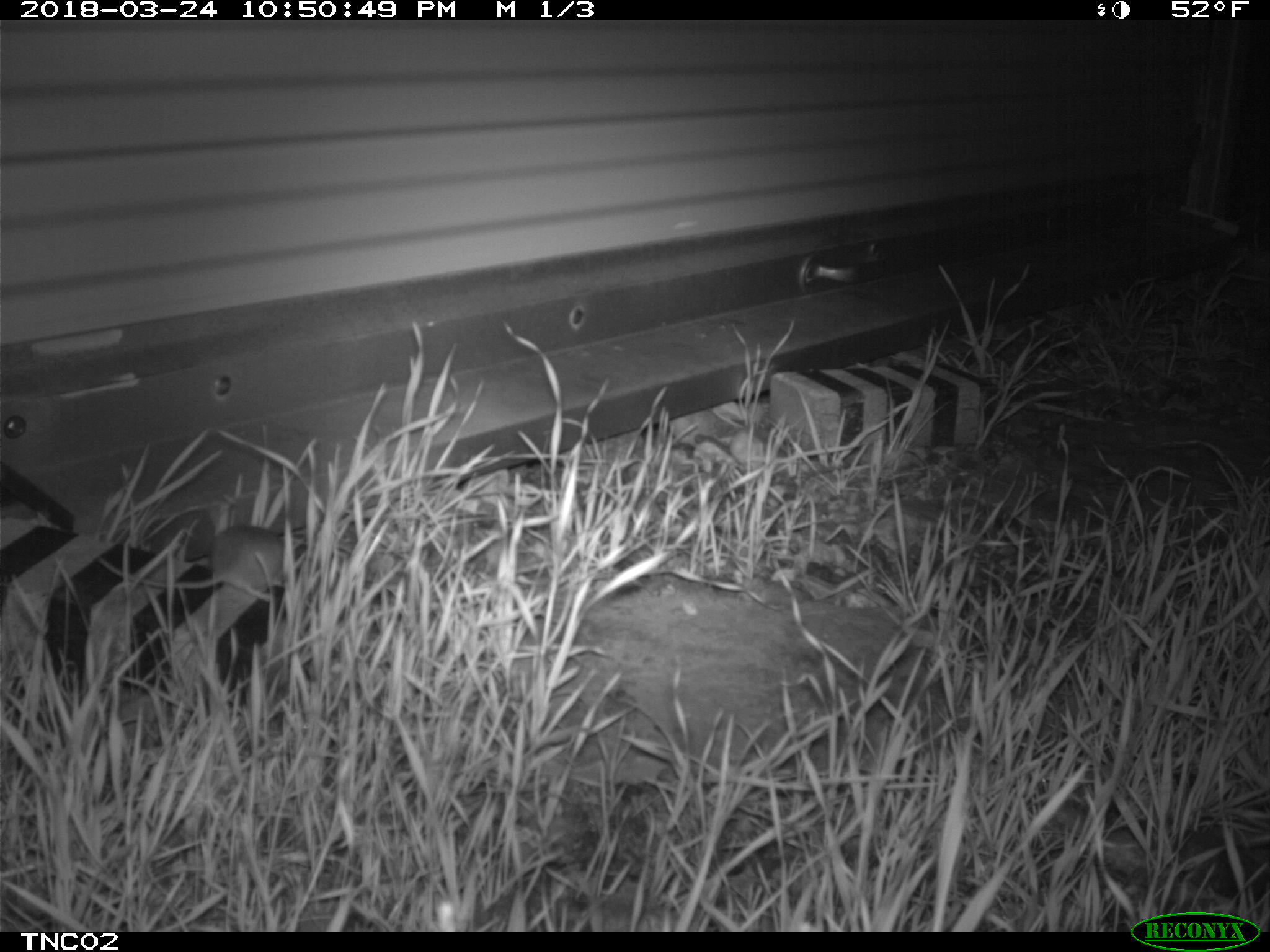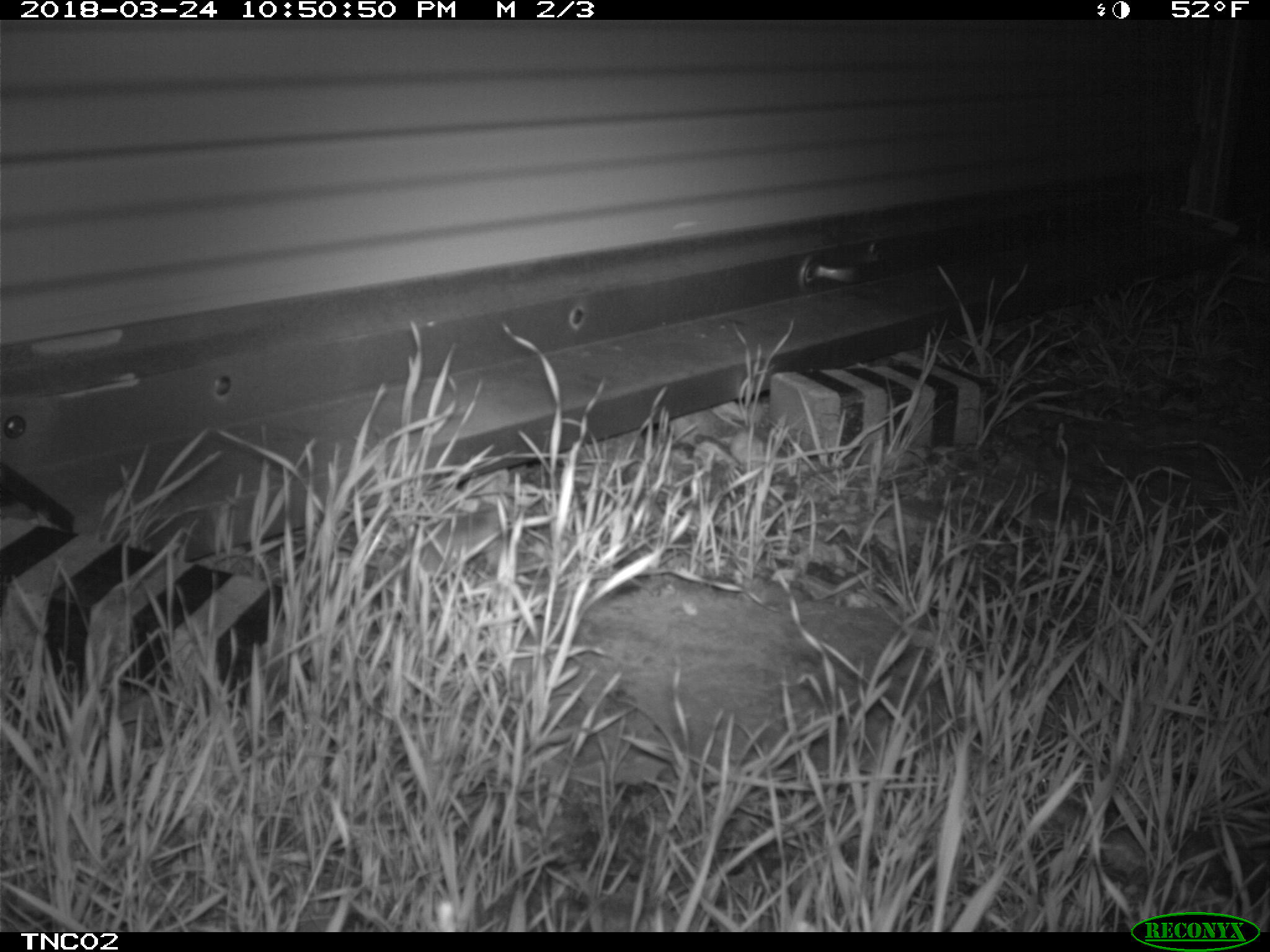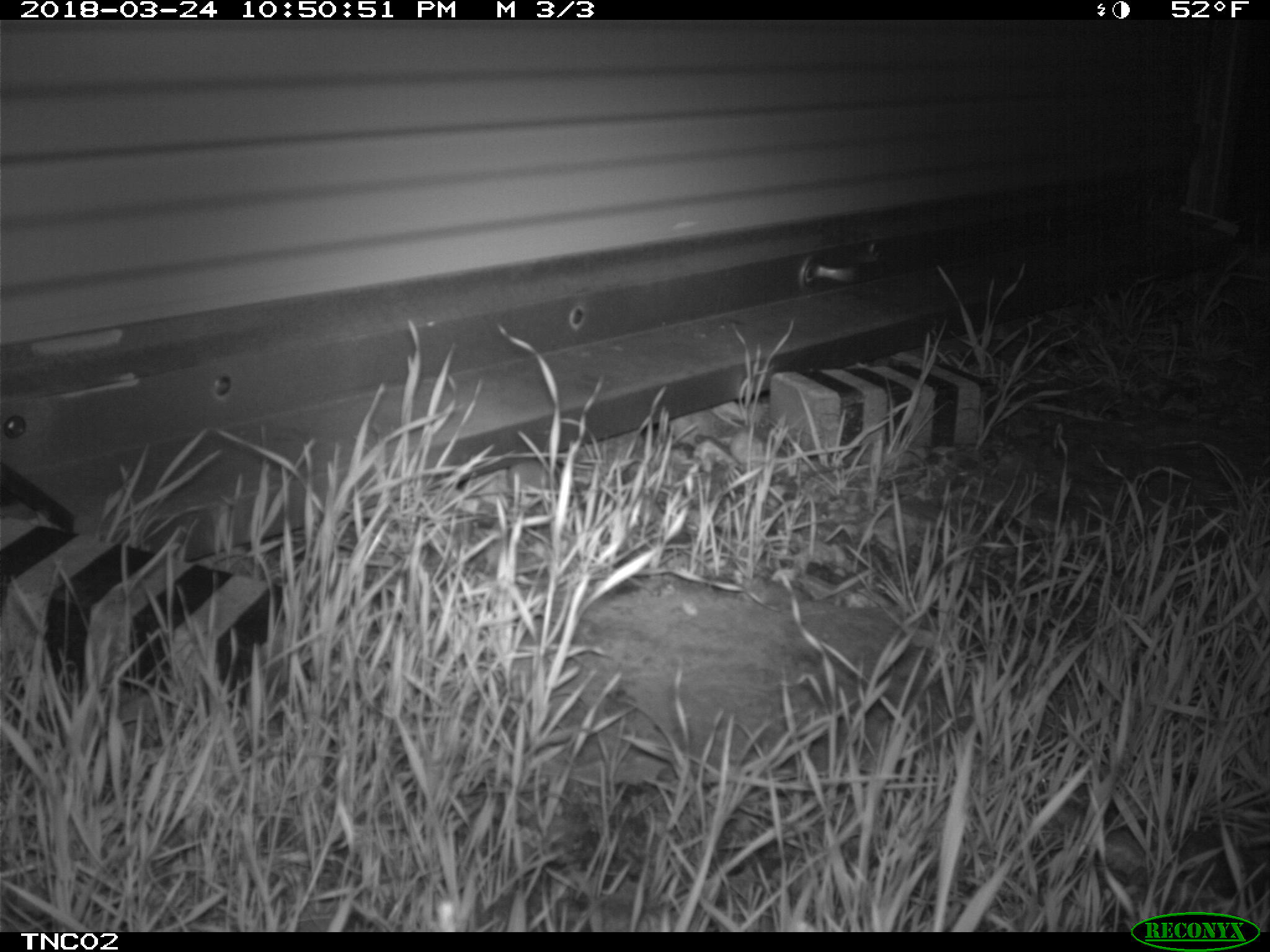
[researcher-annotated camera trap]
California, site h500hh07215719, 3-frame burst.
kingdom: Animalia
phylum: Chordata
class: Mammalia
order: Rodentia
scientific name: Rodentia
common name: rodent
Rodent (Rodentia).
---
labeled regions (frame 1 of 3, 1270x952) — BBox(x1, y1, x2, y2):
rodent: BBox(95, 525, 301, 601)